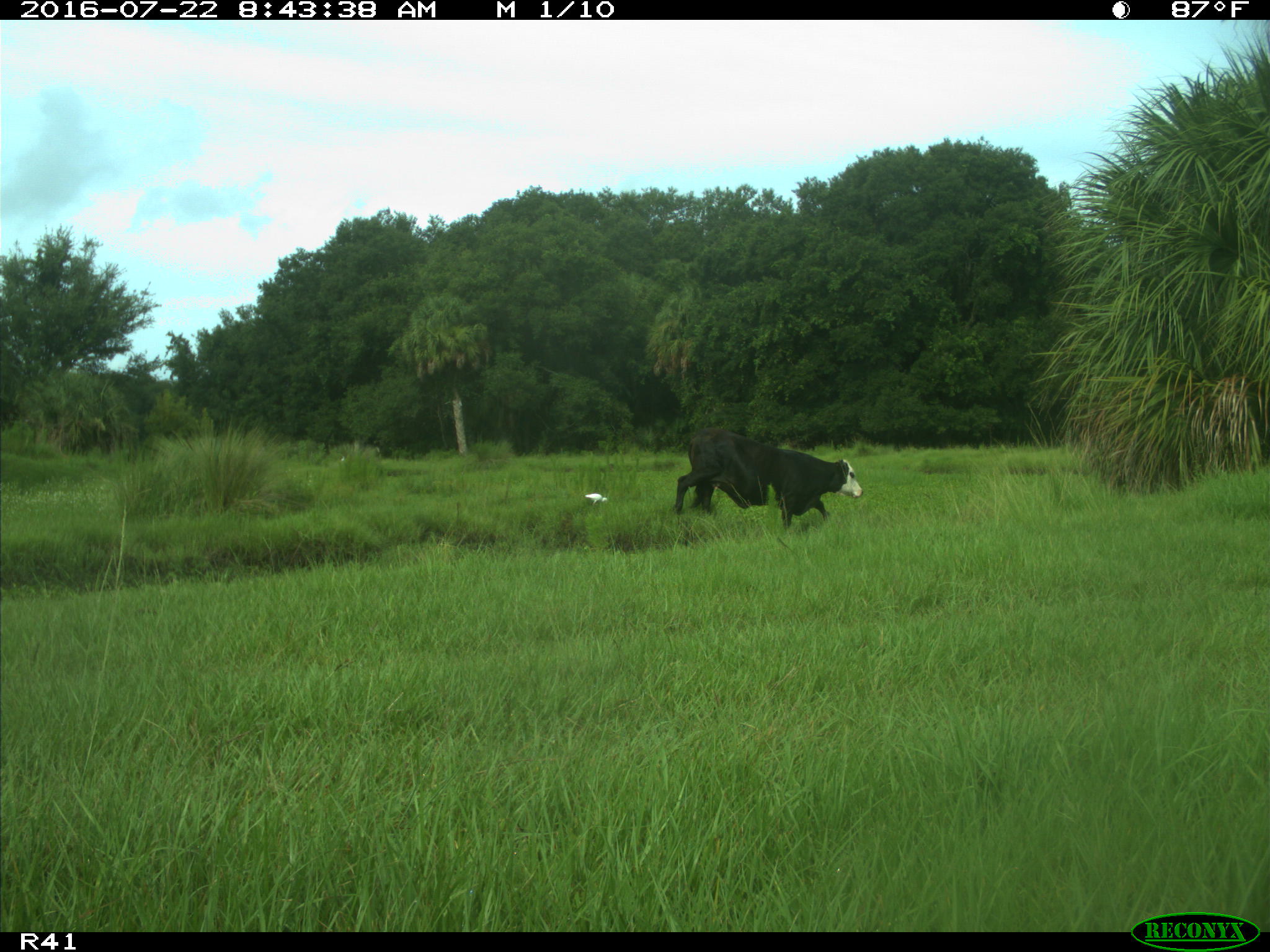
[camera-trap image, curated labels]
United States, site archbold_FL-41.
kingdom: Animalia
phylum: Chordata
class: Mammalia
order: Artiodactyla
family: Bovidae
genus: Bos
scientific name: Bos taurus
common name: domestic cow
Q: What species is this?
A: Bos taurus (domestic cow).